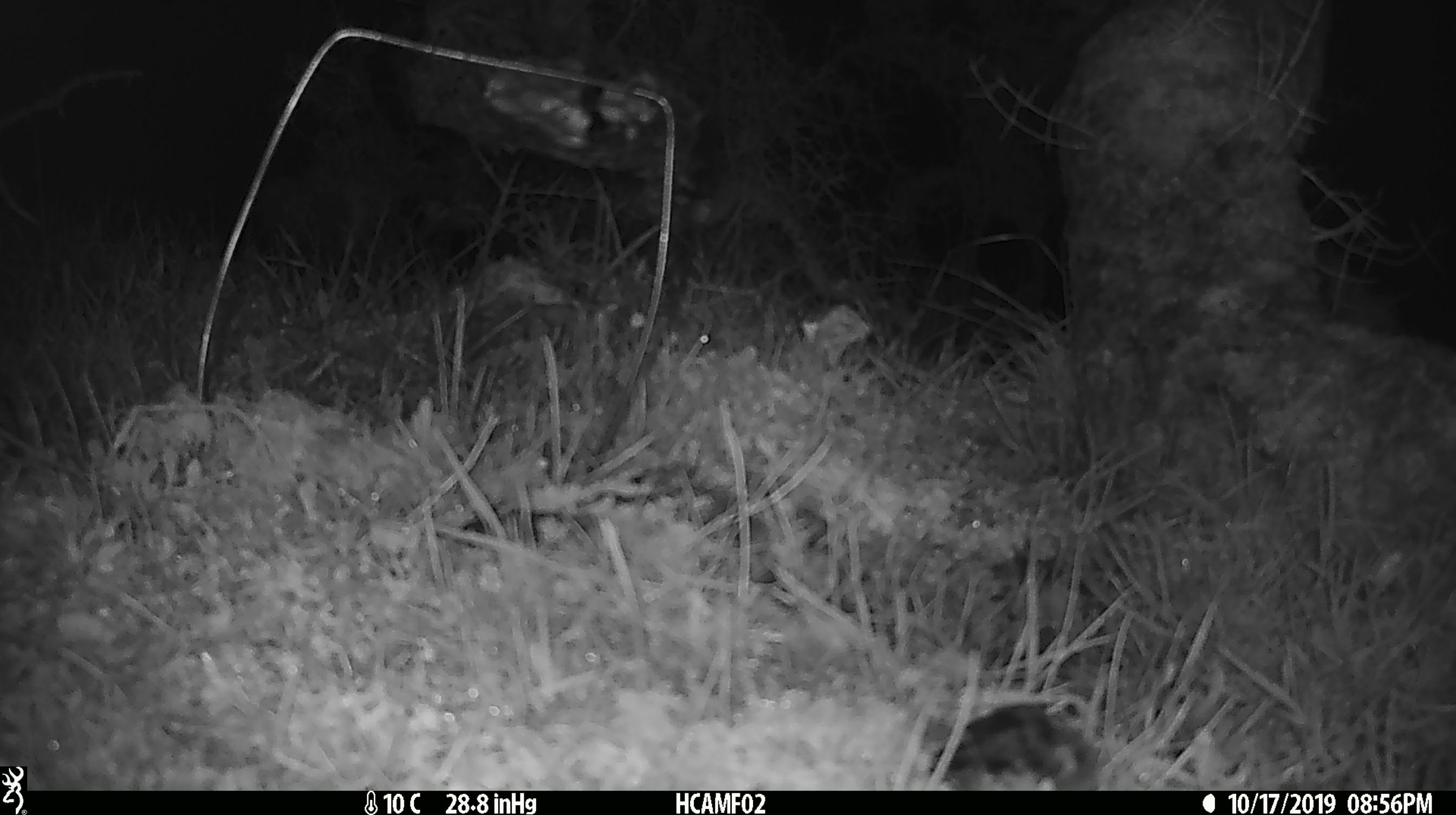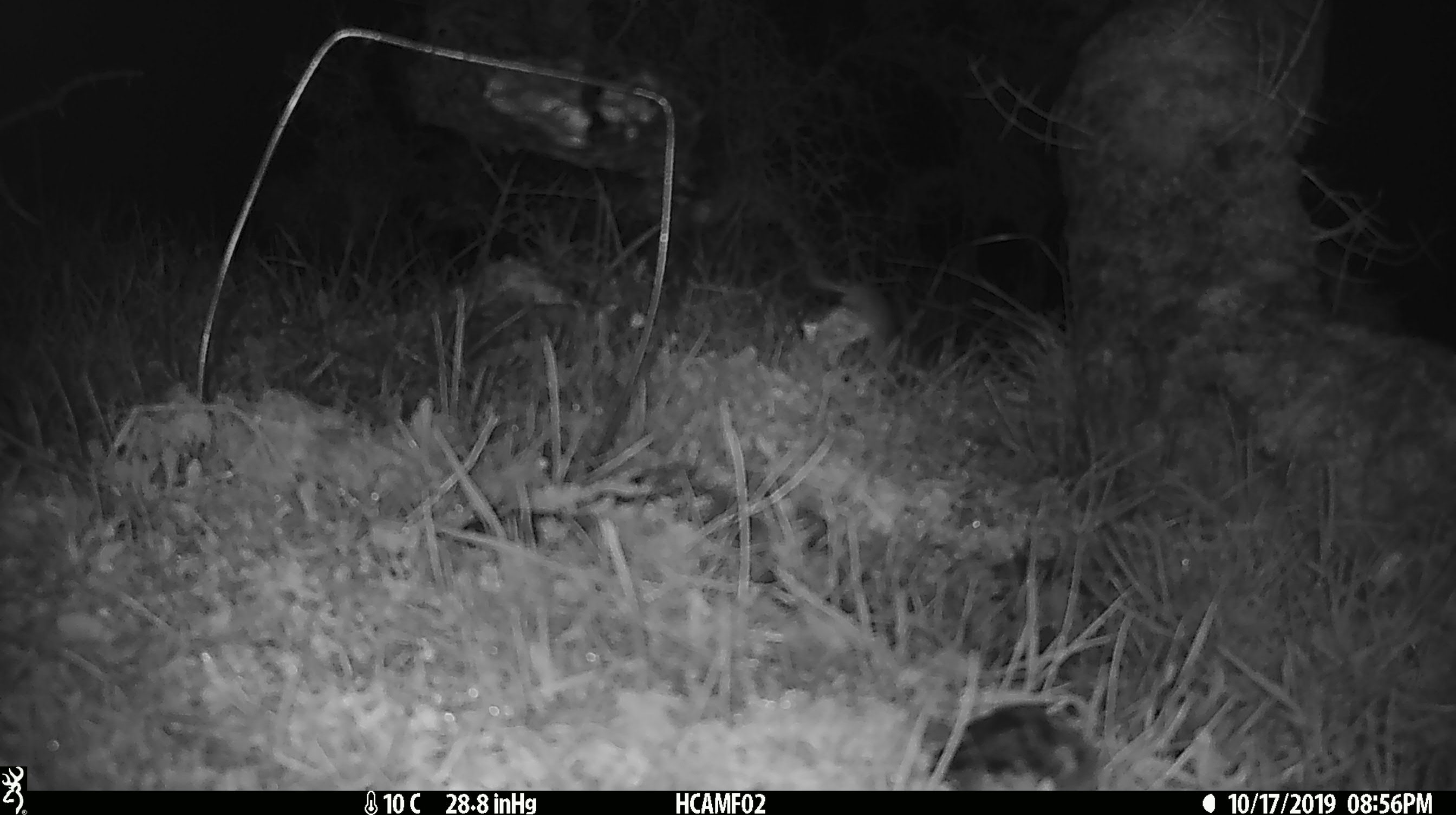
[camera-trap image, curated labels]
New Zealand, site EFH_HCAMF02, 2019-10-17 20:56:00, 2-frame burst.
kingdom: Animalia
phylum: Chordata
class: Mammalia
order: Rodentia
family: Muridae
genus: Mus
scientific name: Mus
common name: mouse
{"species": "mouse (Mus)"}